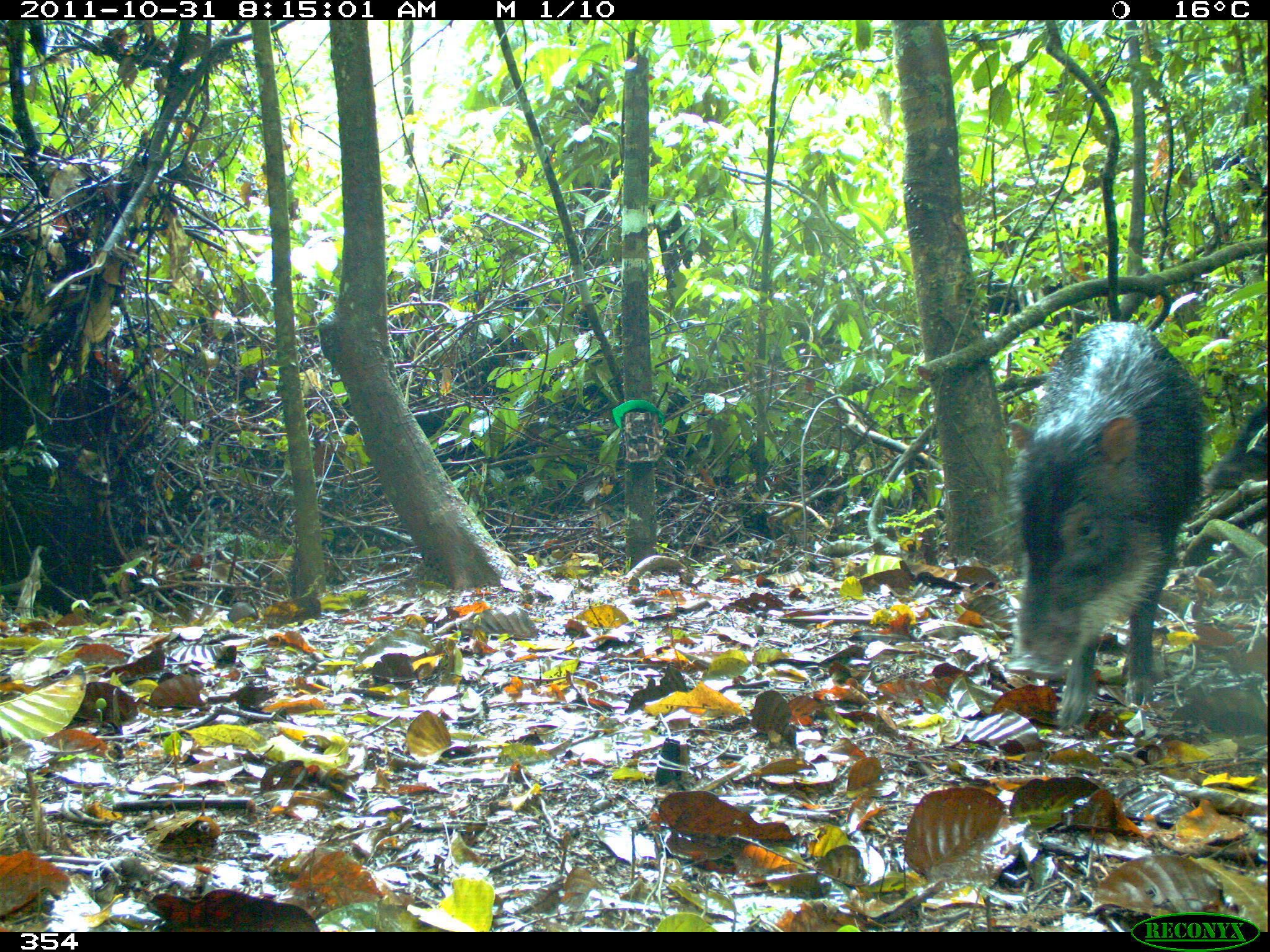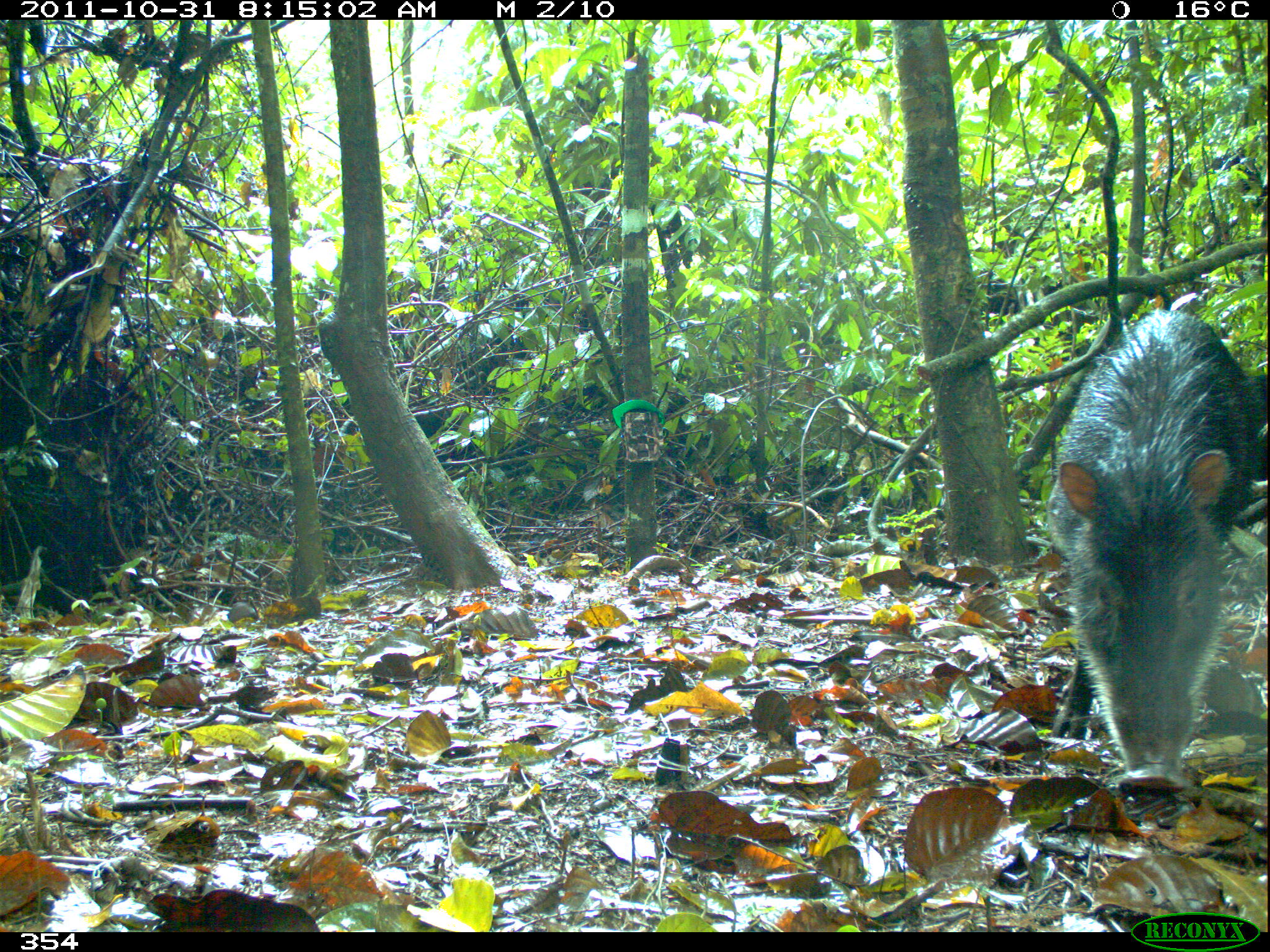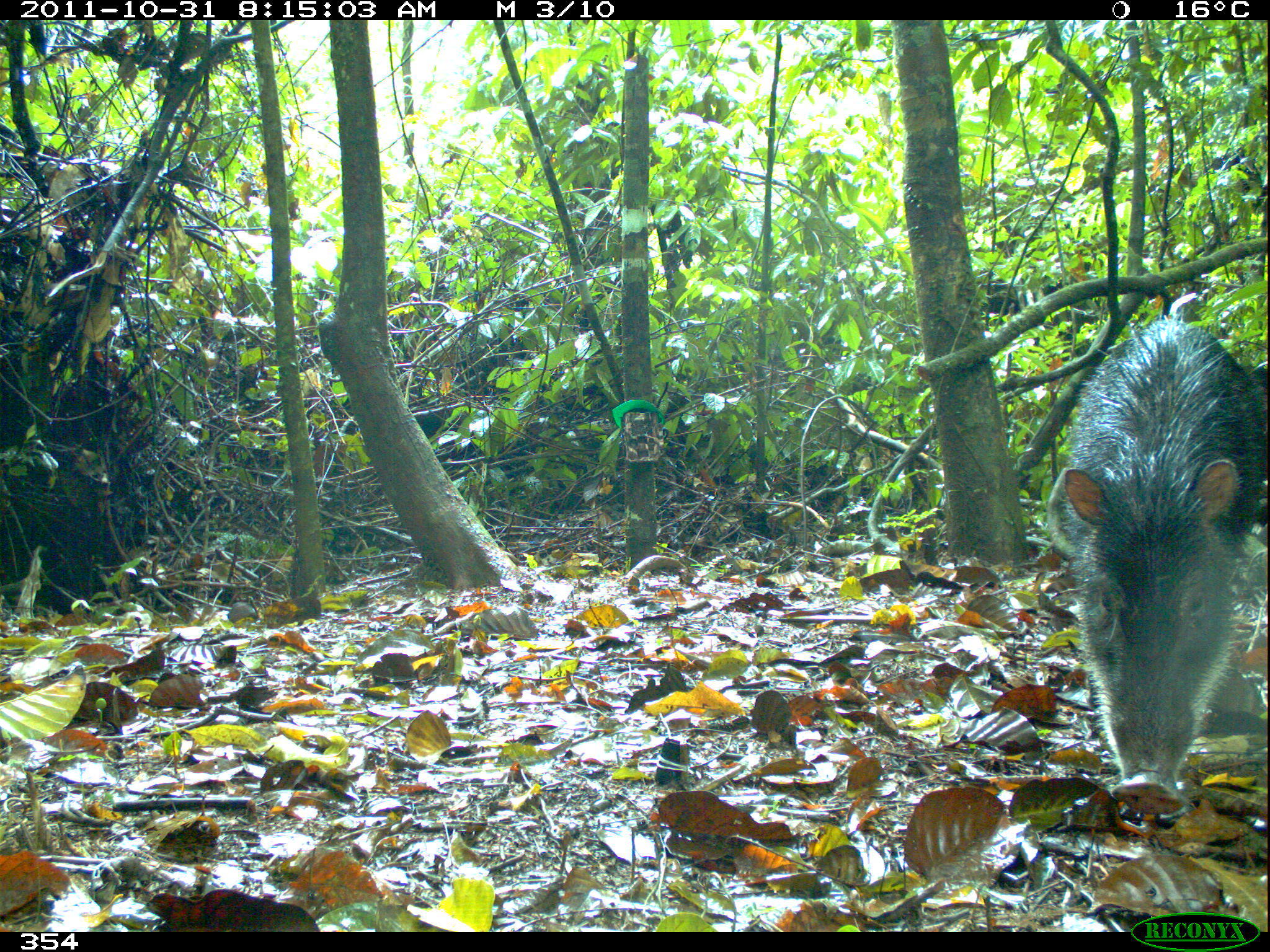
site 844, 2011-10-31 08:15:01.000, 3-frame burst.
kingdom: Animalia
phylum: Chordata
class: Mammalia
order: Artiodactyla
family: Tayassuidae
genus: Tayassu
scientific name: Tayassu pecari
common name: white-lipped peccary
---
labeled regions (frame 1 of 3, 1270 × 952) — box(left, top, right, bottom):
tayassu pecari: box(1012, 319, 1204, 726)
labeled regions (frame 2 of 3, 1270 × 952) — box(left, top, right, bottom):
tayassu pecari: box(1043, 307, 1270, 793)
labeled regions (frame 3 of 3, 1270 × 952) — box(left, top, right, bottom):
tayassu pecari: box(1050, 315, 1268, 816)